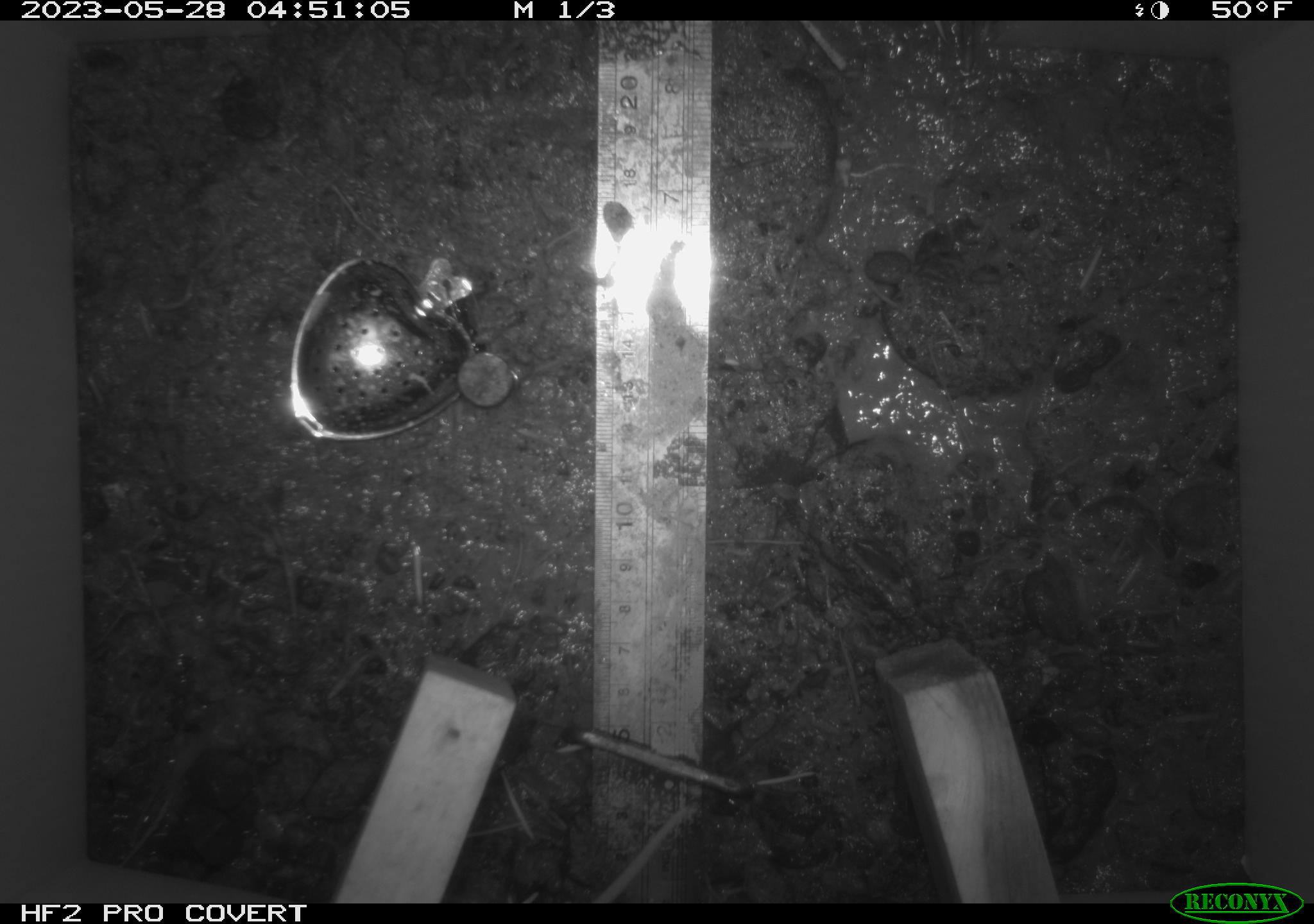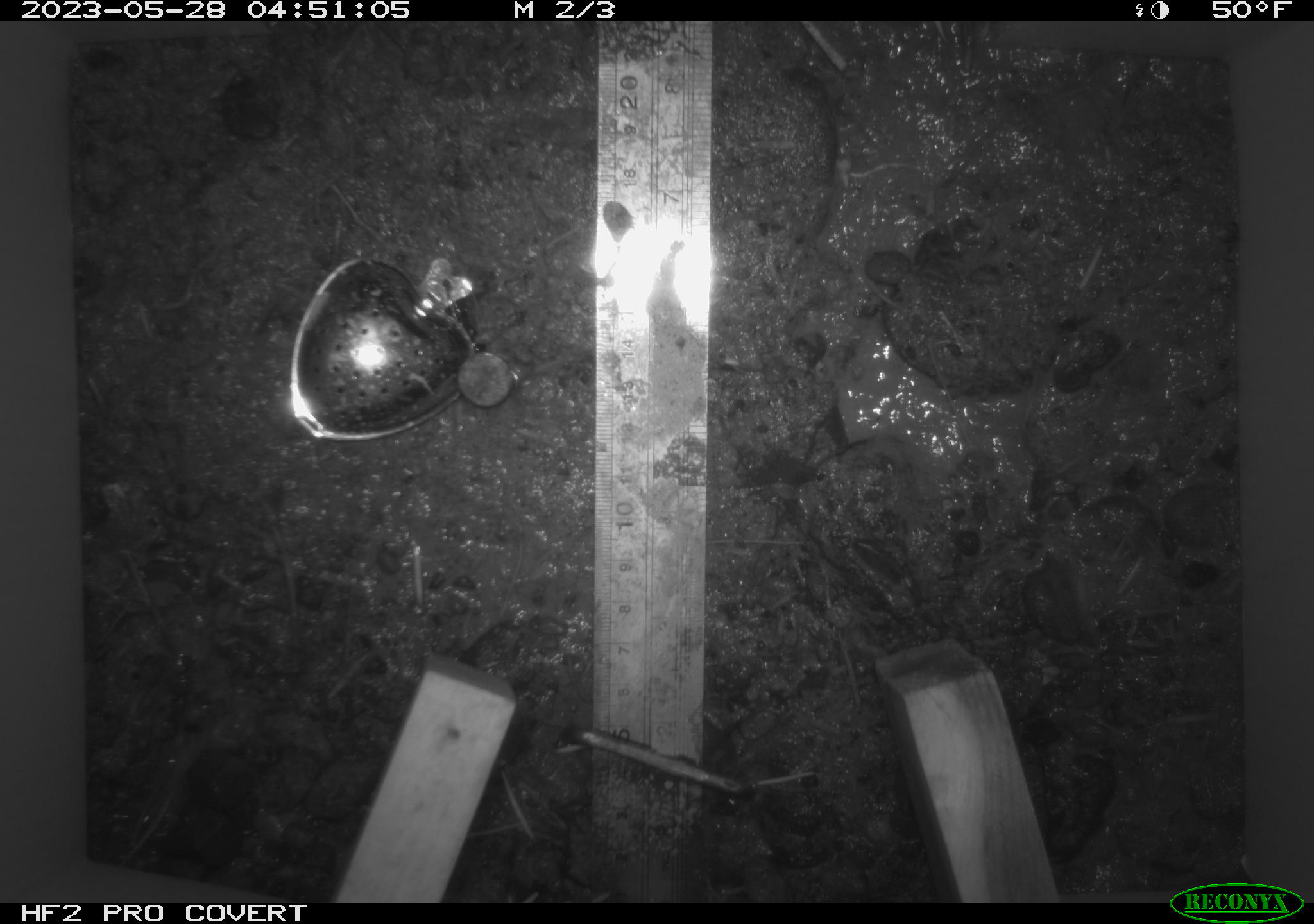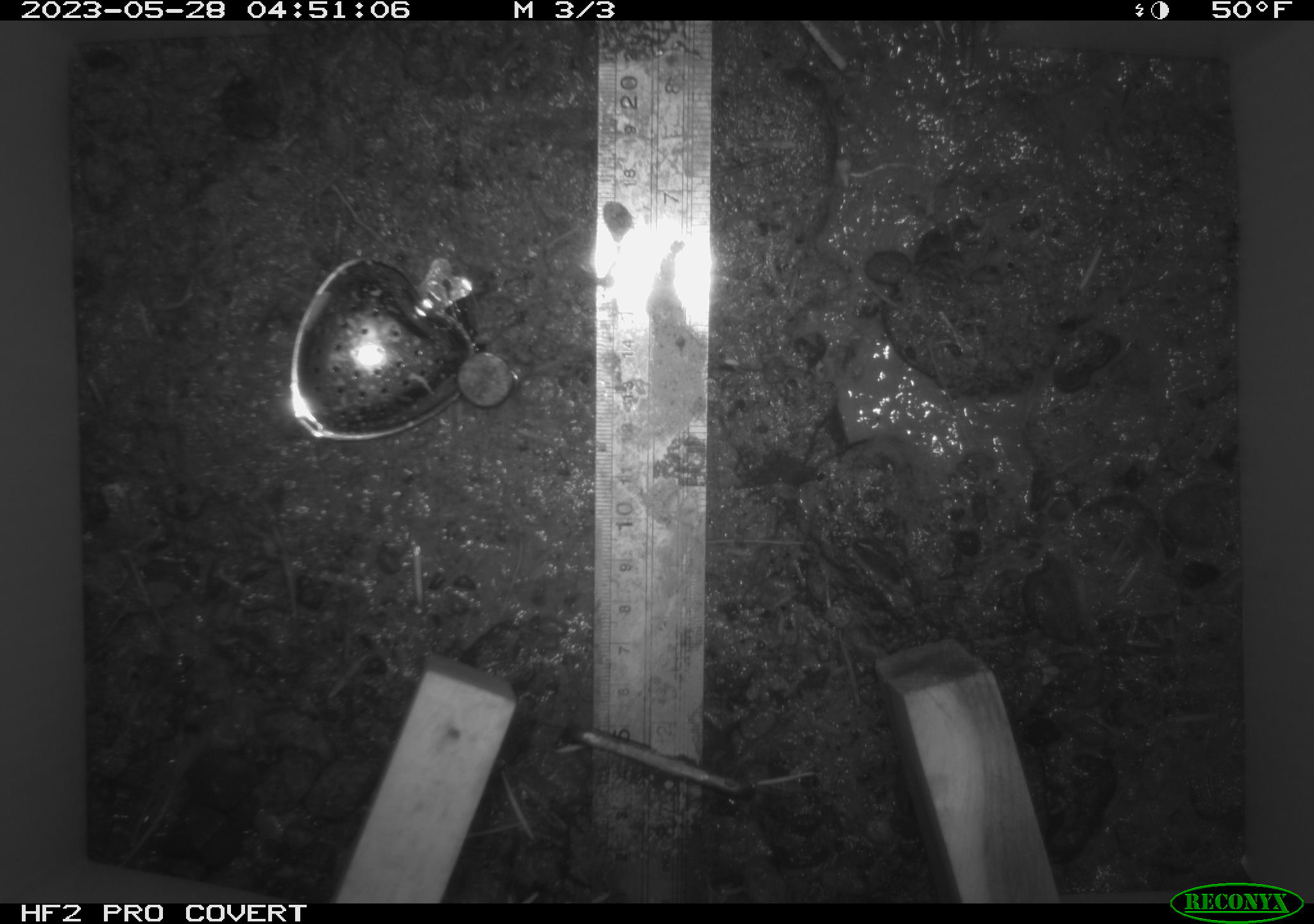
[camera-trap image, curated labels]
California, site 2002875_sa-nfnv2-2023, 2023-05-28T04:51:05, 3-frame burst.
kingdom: Animalia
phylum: Chordata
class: Mammalia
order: Rodentia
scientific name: Rodentia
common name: mouse species